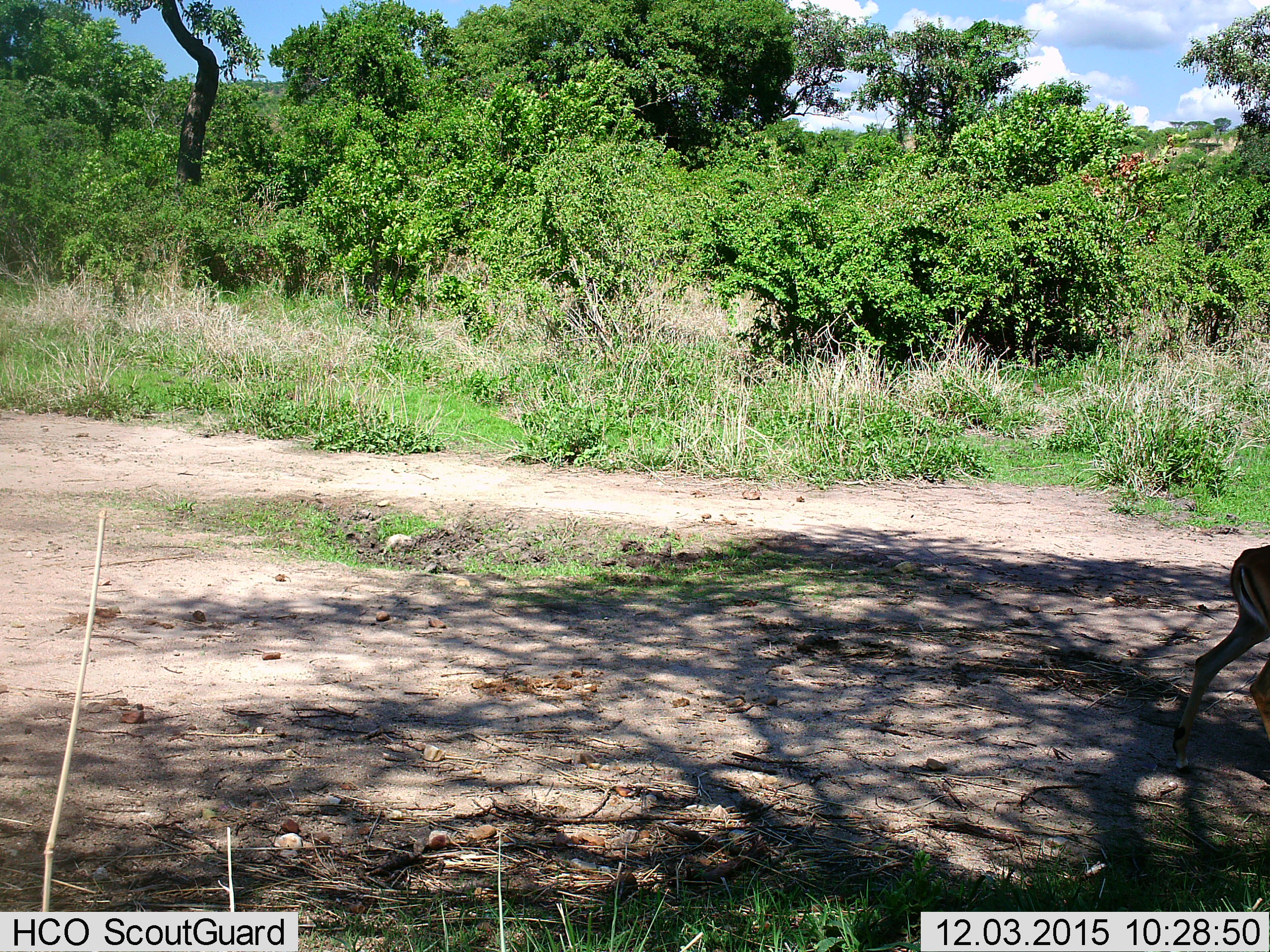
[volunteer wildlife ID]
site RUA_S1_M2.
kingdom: Animalia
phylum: Chordata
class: Mammalia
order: Artiodactyla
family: Bovidae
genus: Aepyceros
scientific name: Aepyceros melampus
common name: impala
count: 1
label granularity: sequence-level